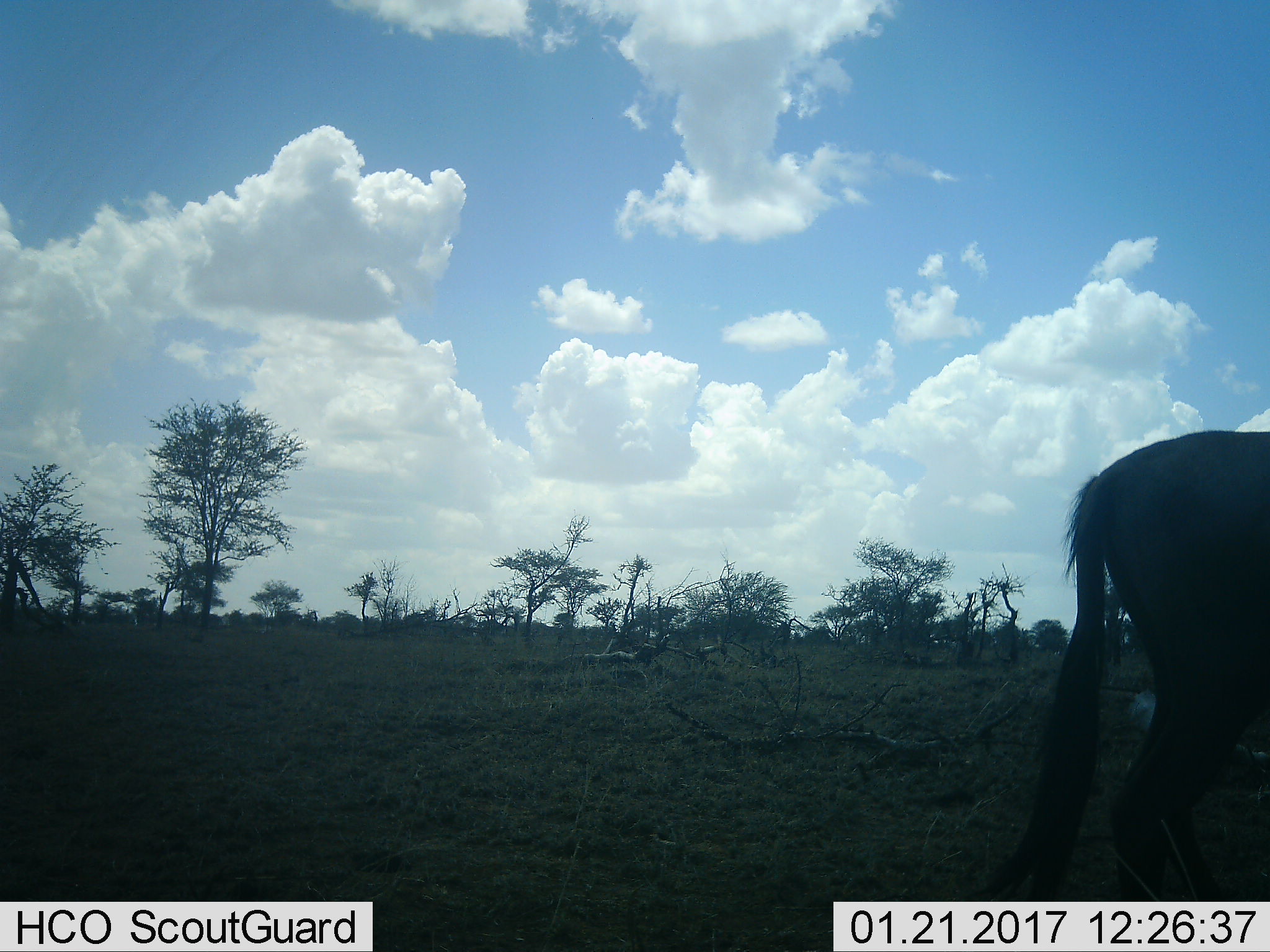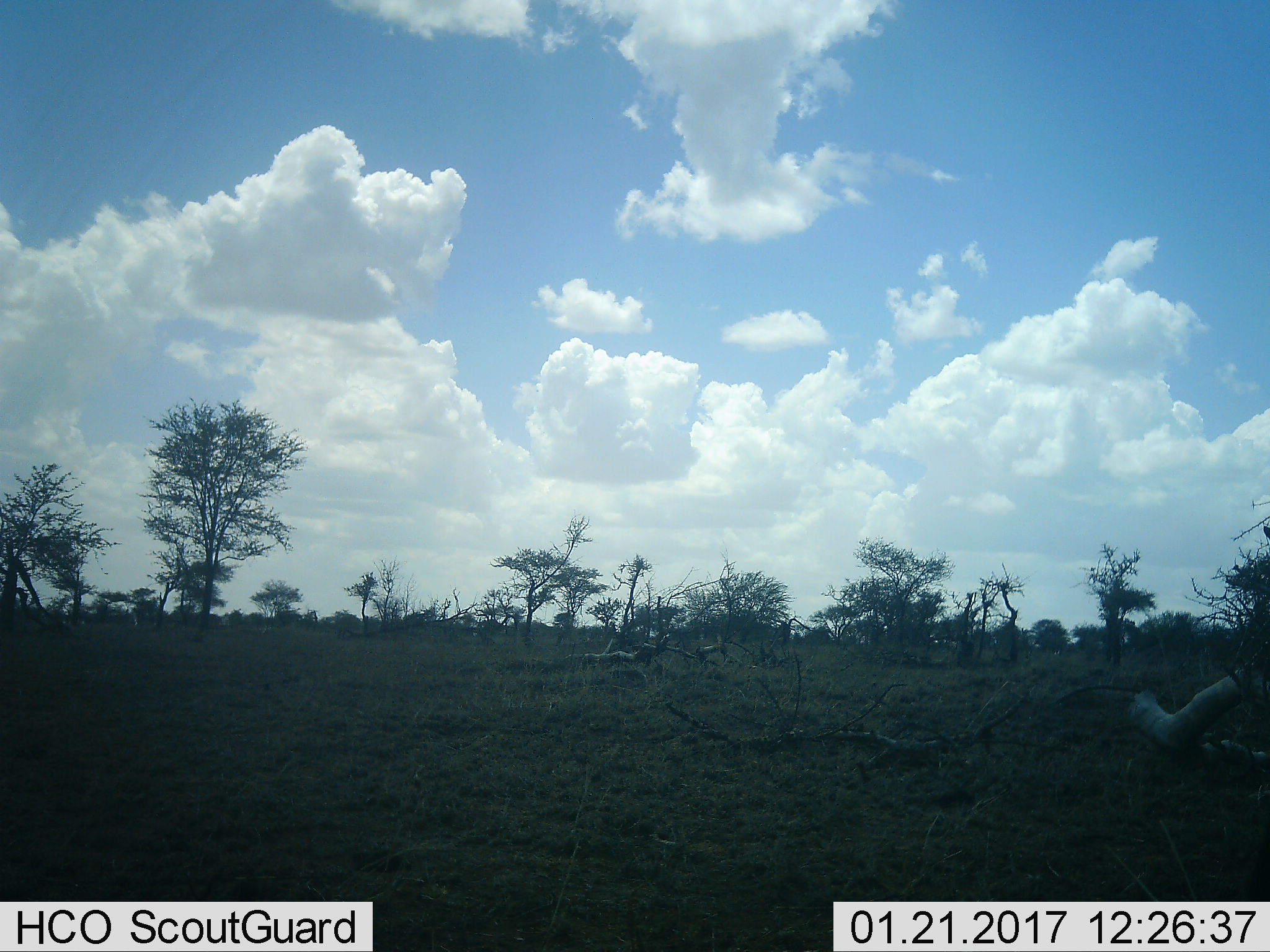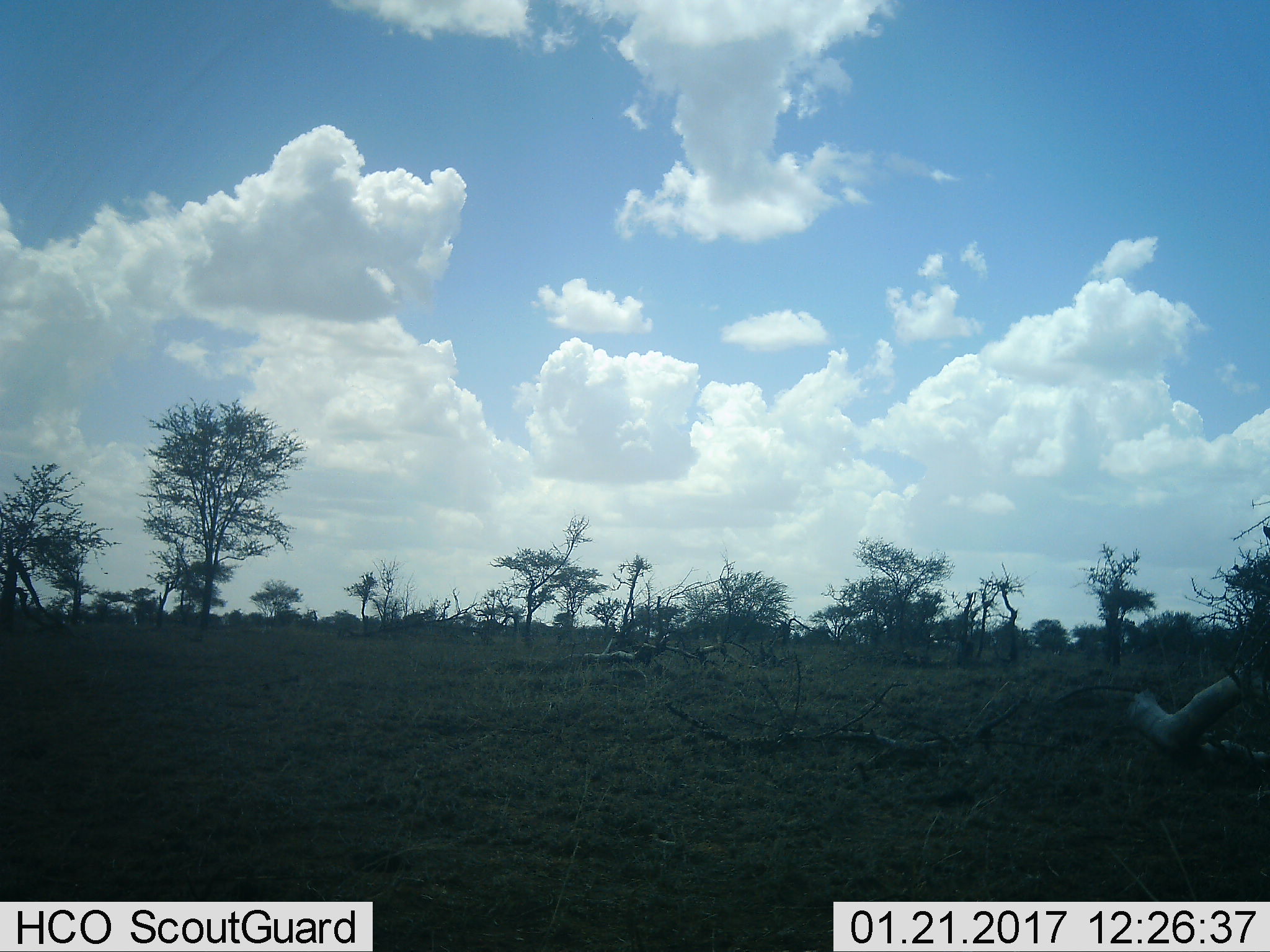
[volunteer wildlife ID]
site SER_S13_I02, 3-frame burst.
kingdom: Animalia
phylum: Chordata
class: Mammalia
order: Artiodactyla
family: Bovidae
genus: Connochaetes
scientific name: Connochaetes taurinus taurinus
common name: blue wildebeest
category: wildebeestblue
Wildebeestblue (blue wildebeest) (Connochaetes taurinus taurinus), count 1. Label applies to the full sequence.